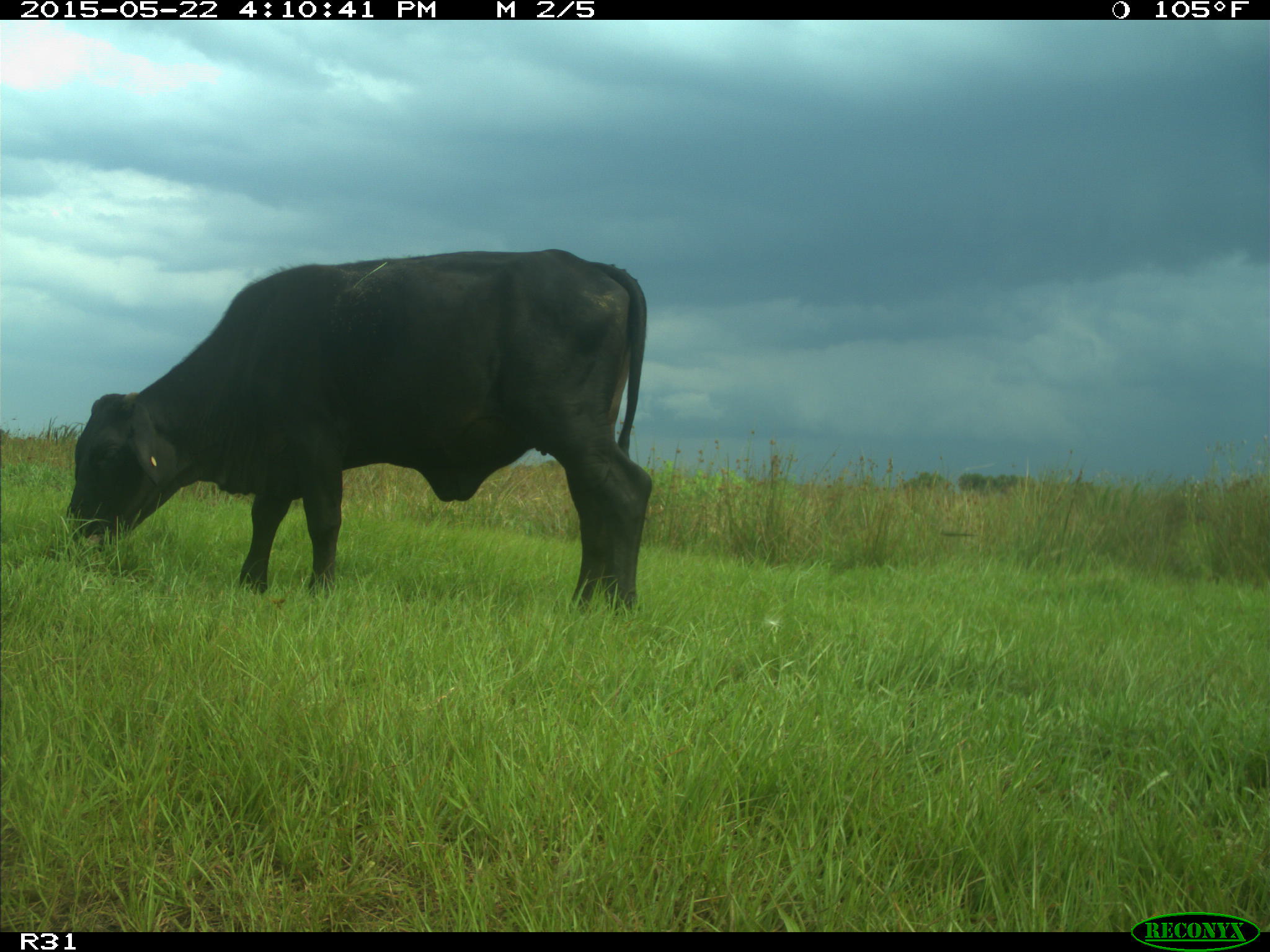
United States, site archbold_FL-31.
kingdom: Animalia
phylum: Chordata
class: Mammalia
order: Artiodactyla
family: Bovidae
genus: Bos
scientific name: Bos taurus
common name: domestic cow